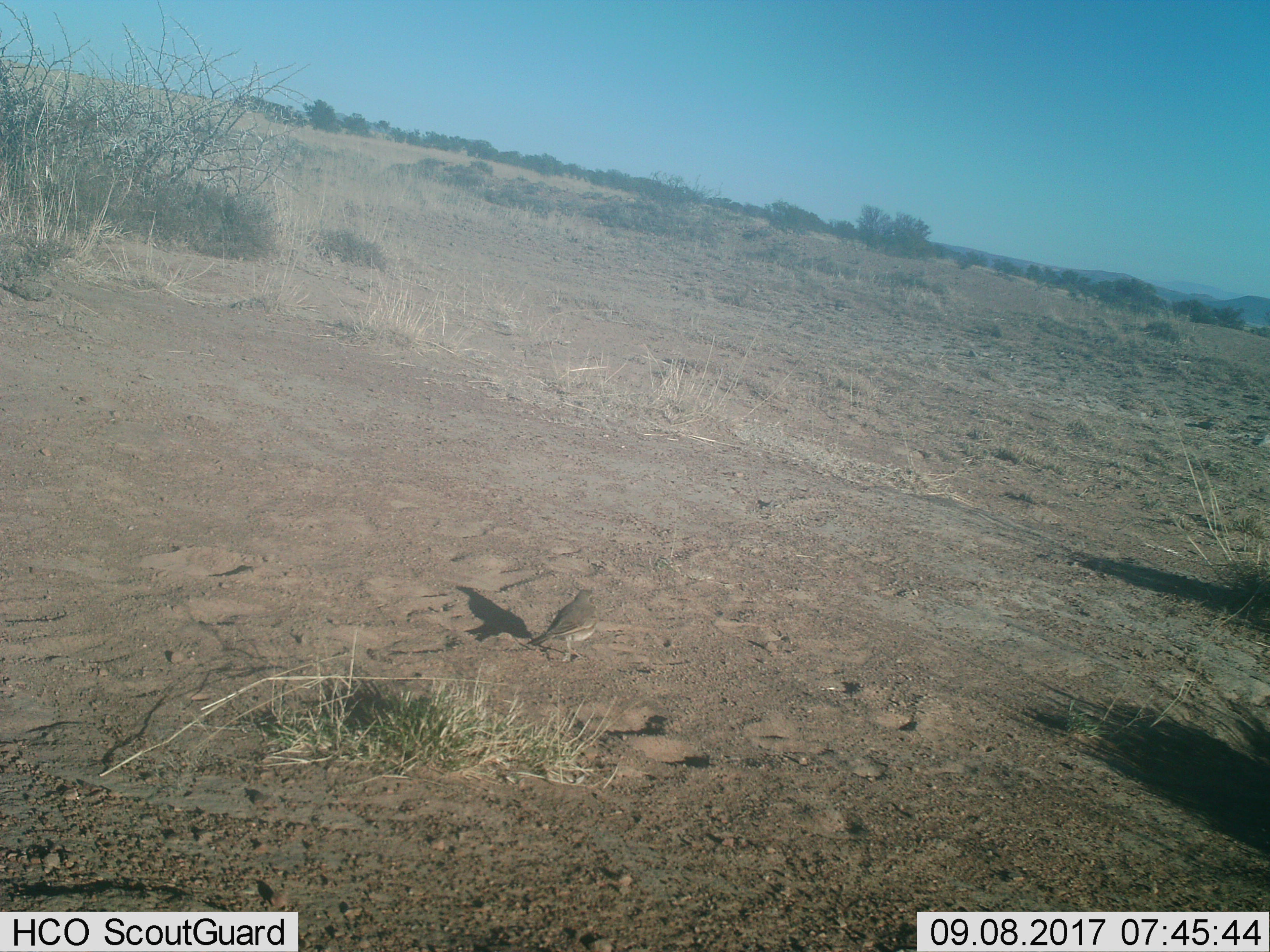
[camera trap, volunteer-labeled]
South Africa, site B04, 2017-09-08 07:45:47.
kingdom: Animalia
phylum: Chordata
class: Aves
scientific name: Aves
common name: bird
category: birdother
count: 1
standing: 50%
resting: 0%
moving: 50%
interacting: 0%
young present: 0%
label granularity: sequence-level